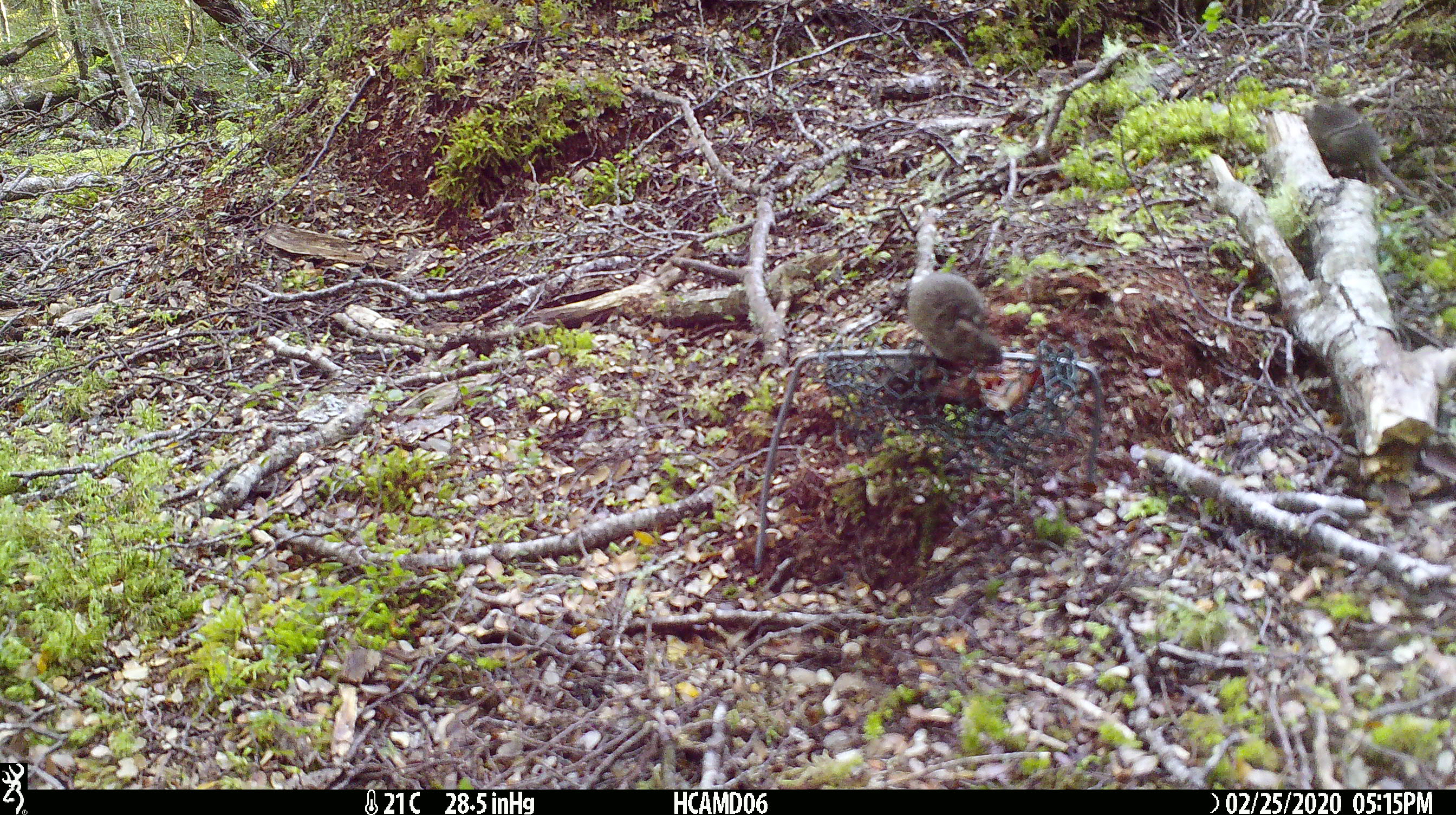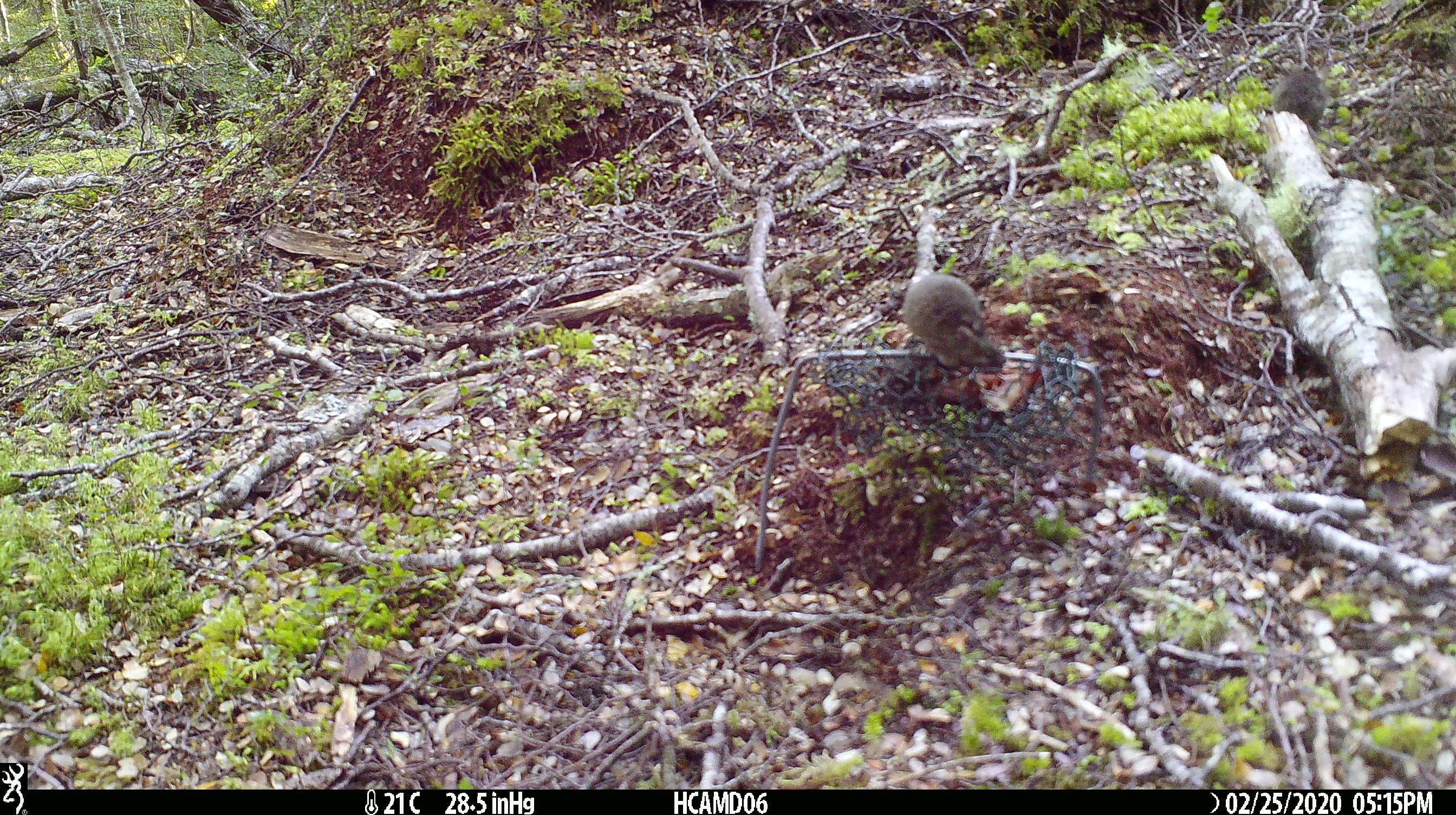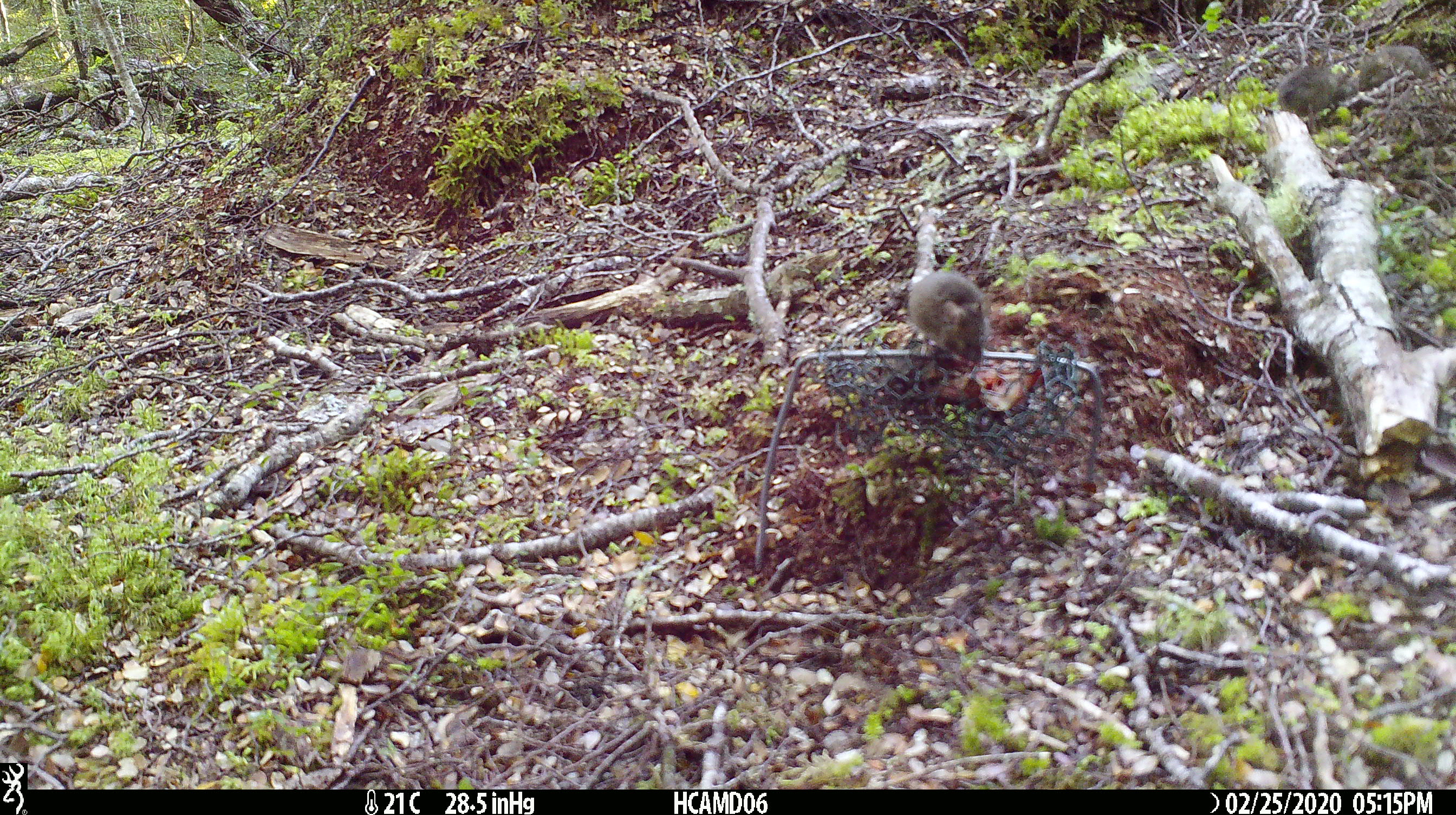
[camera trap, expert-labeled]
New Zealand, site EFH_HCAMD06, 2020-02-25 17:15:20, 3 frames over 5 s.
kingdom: Animalia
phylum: Chordata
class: Mammalia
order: Rodentia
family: Muridae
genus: Mus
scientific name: Mus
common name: mouse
Mouse (Mus).